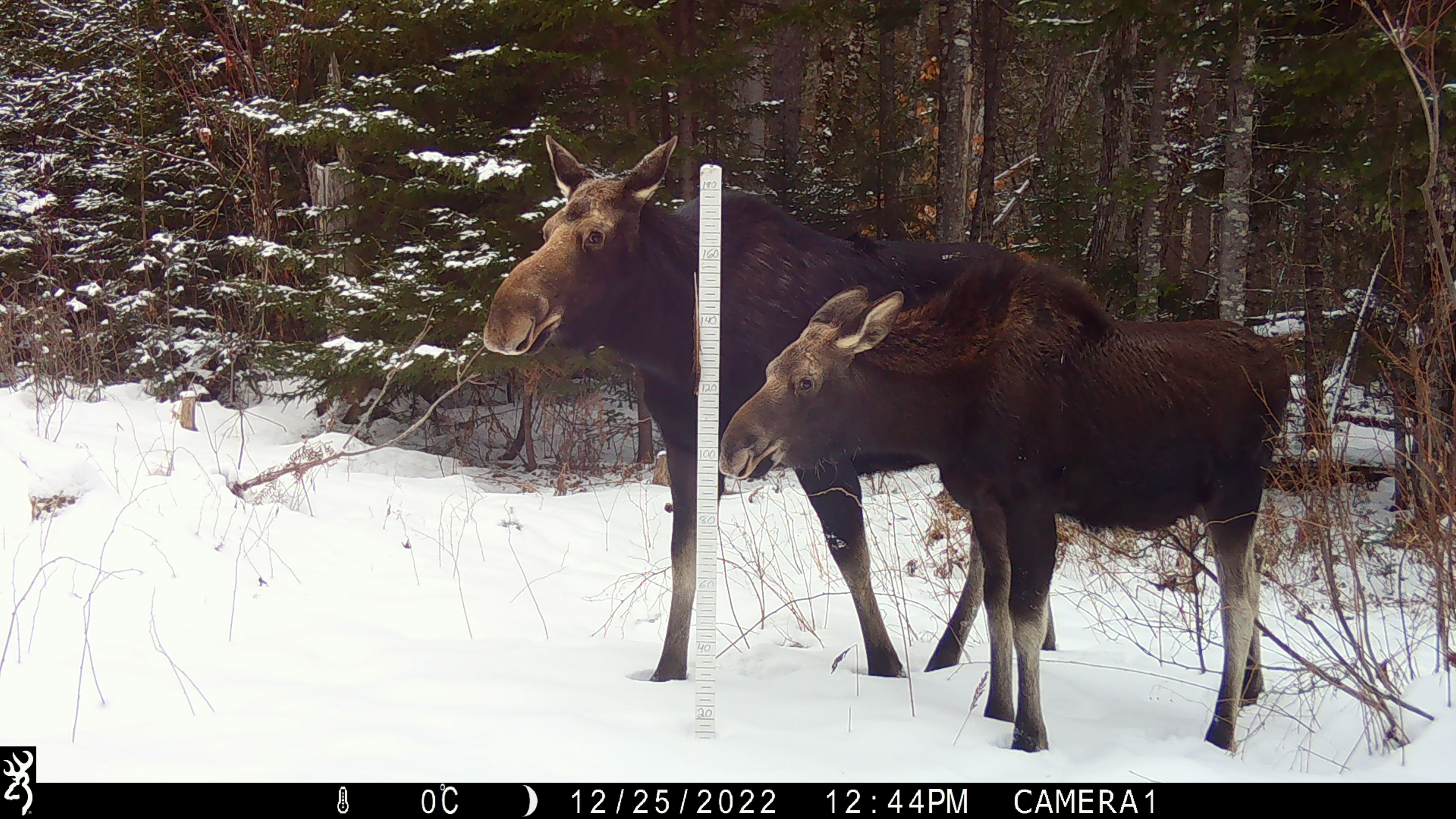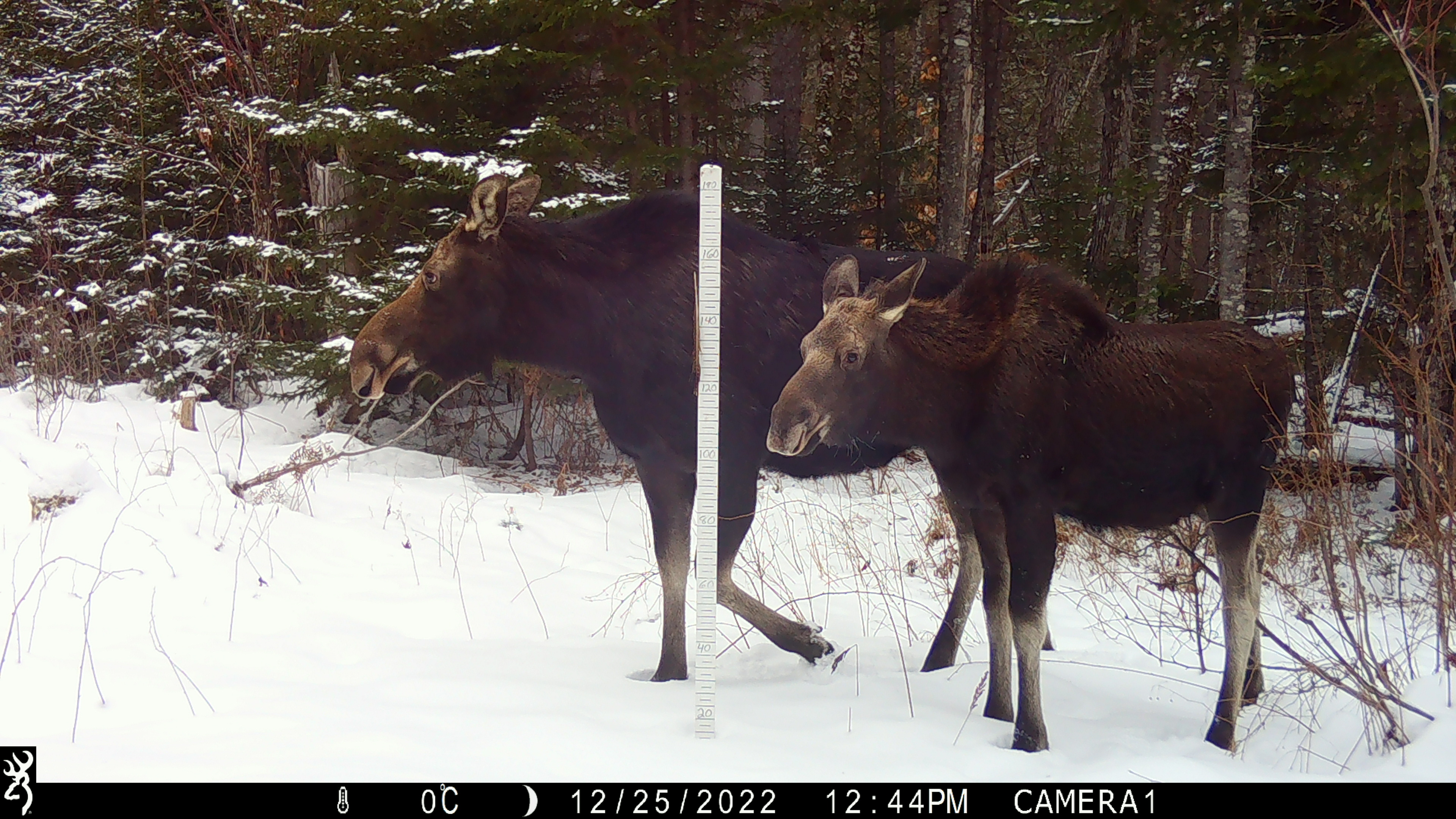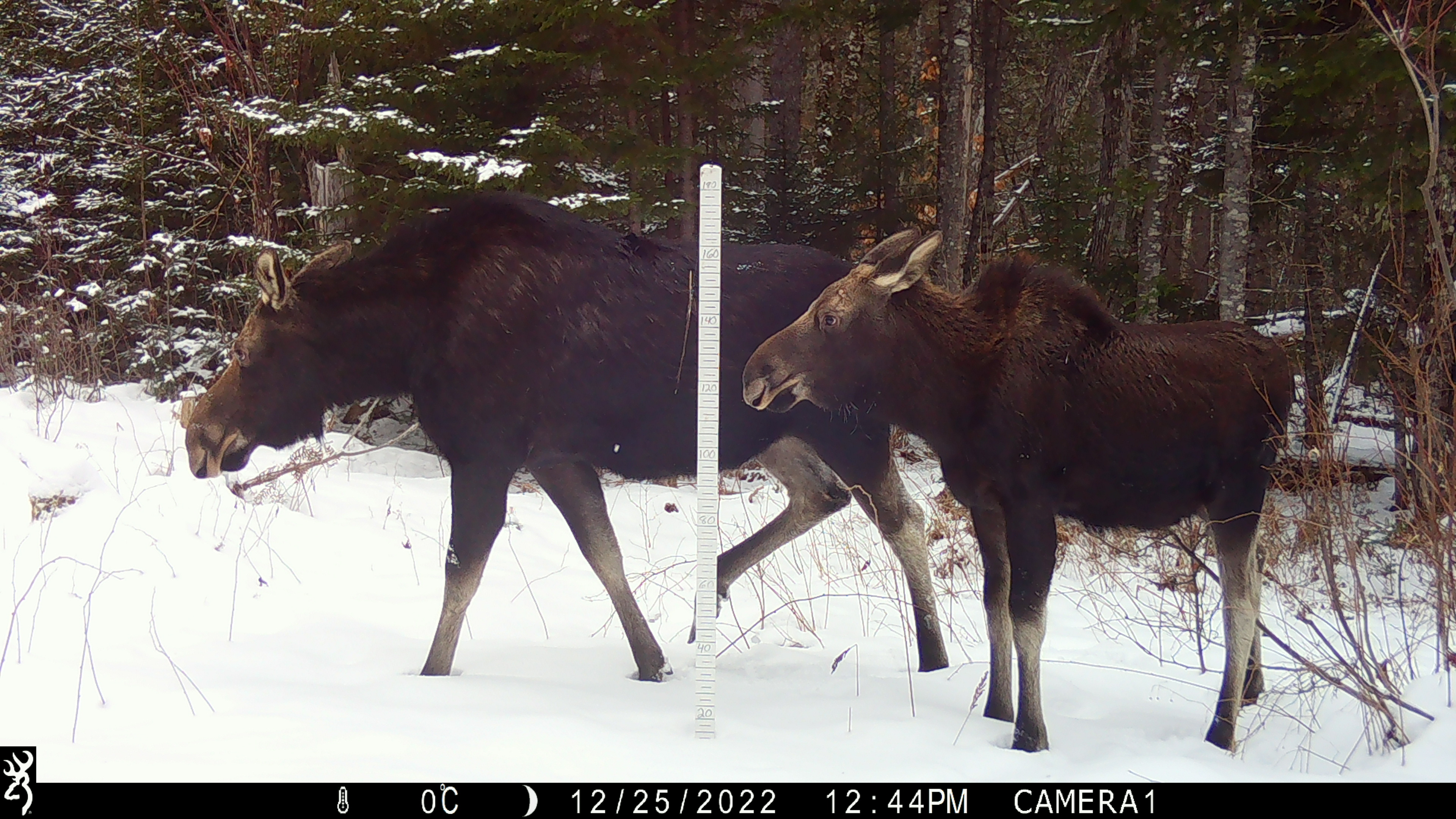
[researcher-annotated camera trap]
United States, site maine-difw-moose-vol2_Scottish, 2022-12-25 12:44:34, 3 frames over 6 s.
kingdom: Animalia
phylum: Chordata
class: Mammalia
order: Artiodactyla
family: Cervidae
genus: Alces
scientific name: Alces alces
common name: moose